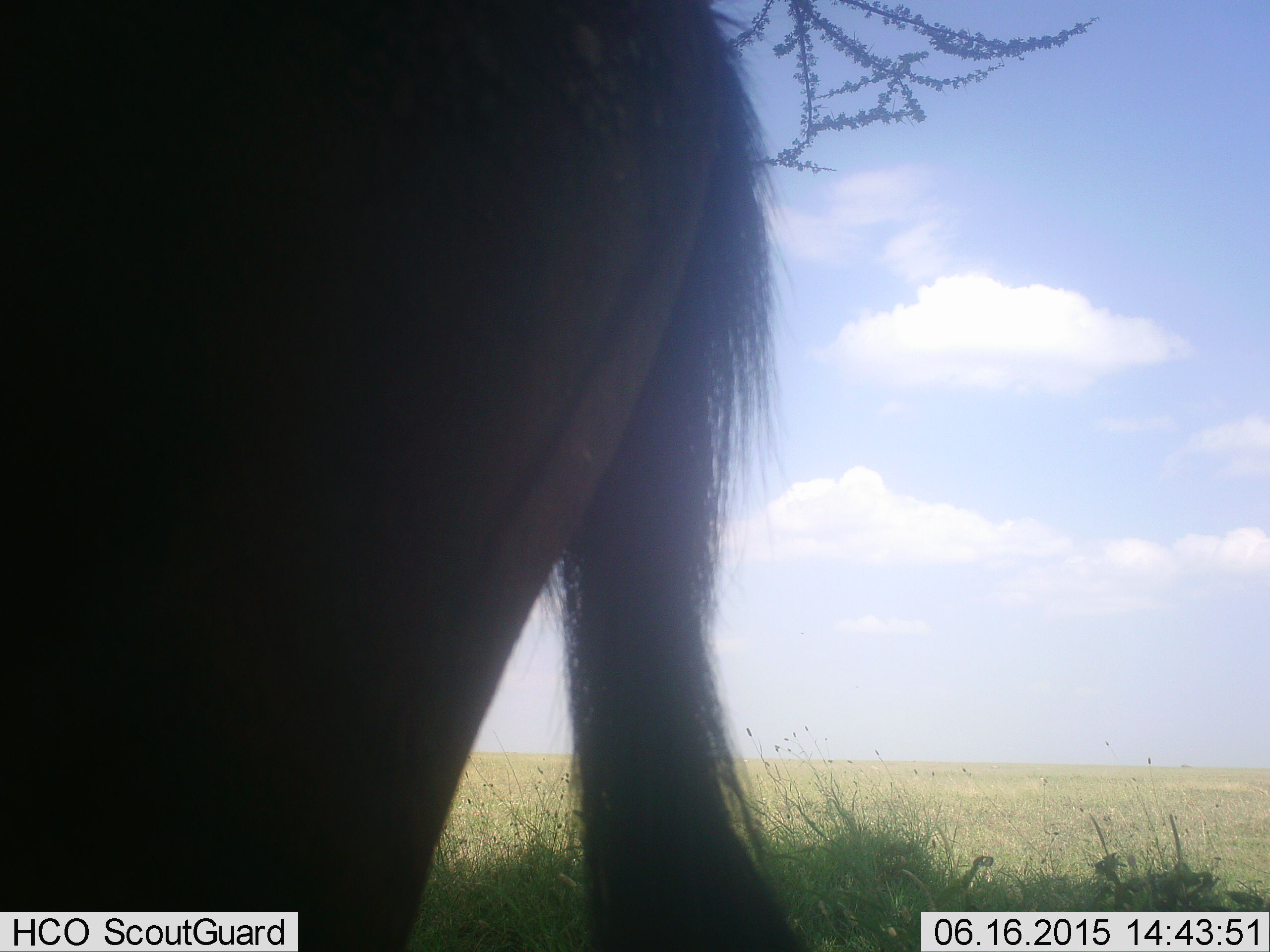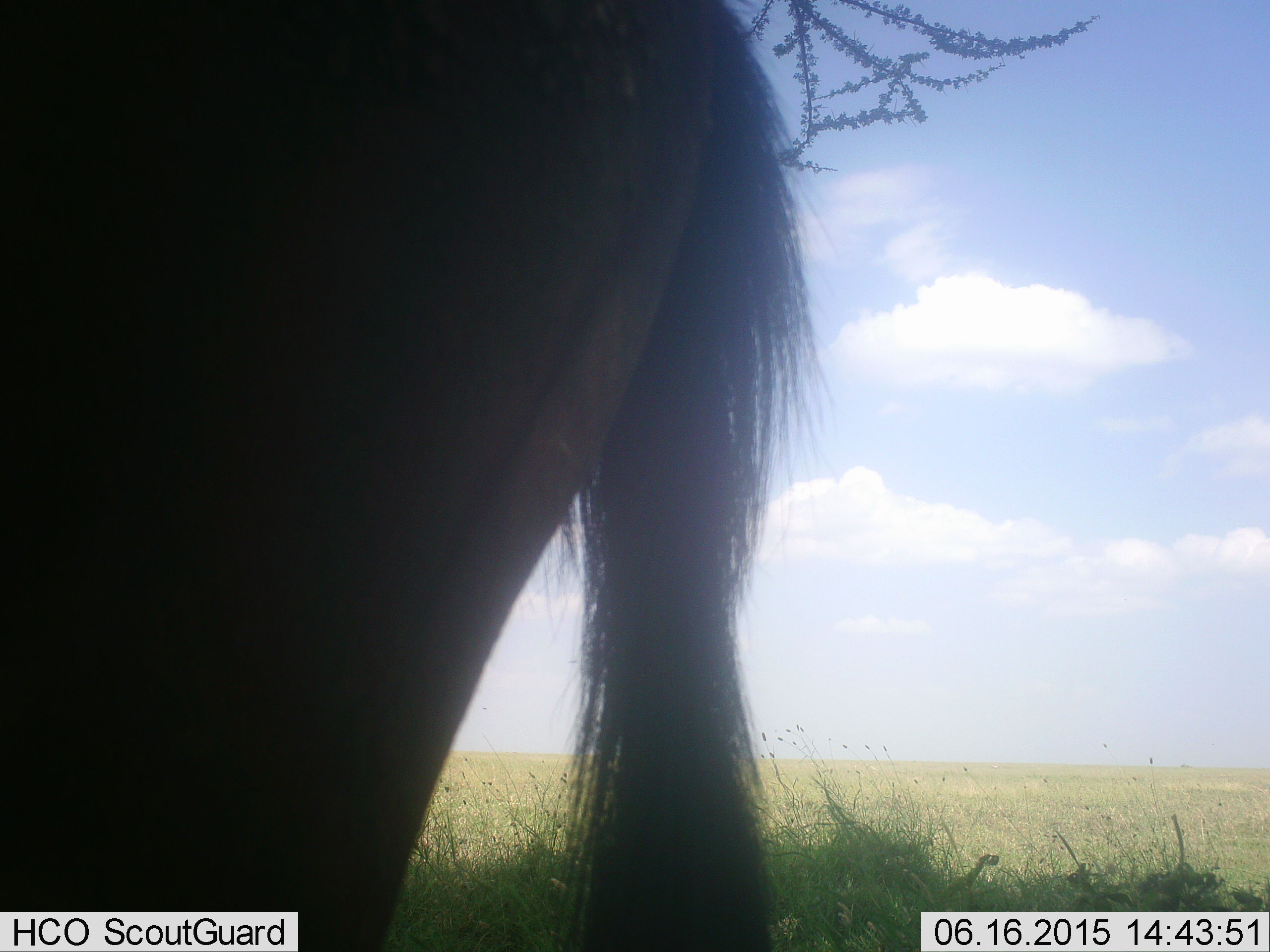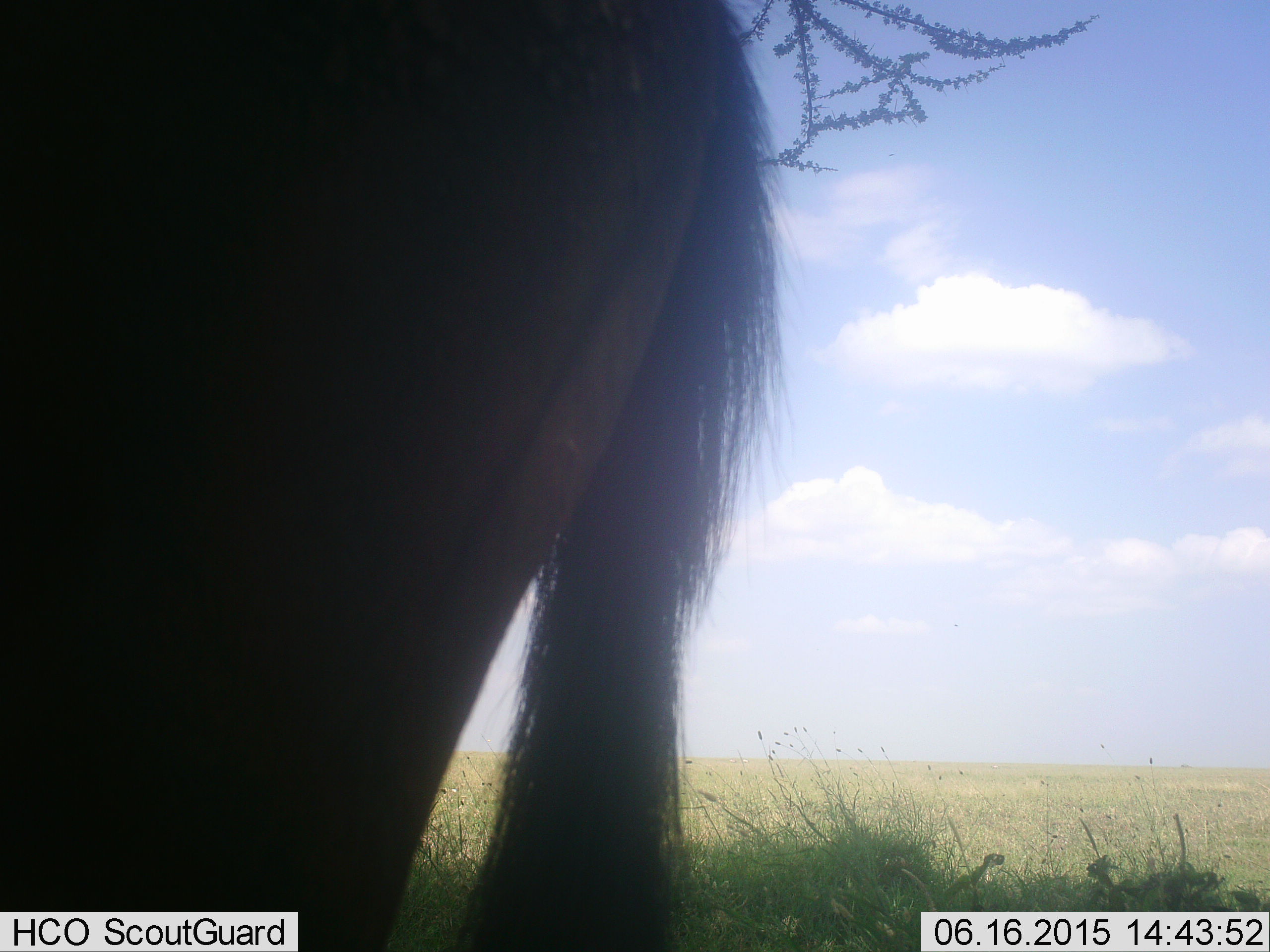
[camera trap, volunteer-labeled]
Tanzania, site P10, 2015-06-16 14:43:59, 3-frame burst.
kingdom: Animalia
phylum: Chordata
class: Mammalia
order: Artiodactyla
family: Bovidae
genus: Connochaetes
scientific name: Connochaetes taurinus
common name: blue wildebeest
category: wildebeest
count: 1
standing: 100%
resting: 0%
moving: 0%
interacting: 0%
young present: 0%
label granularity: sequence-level